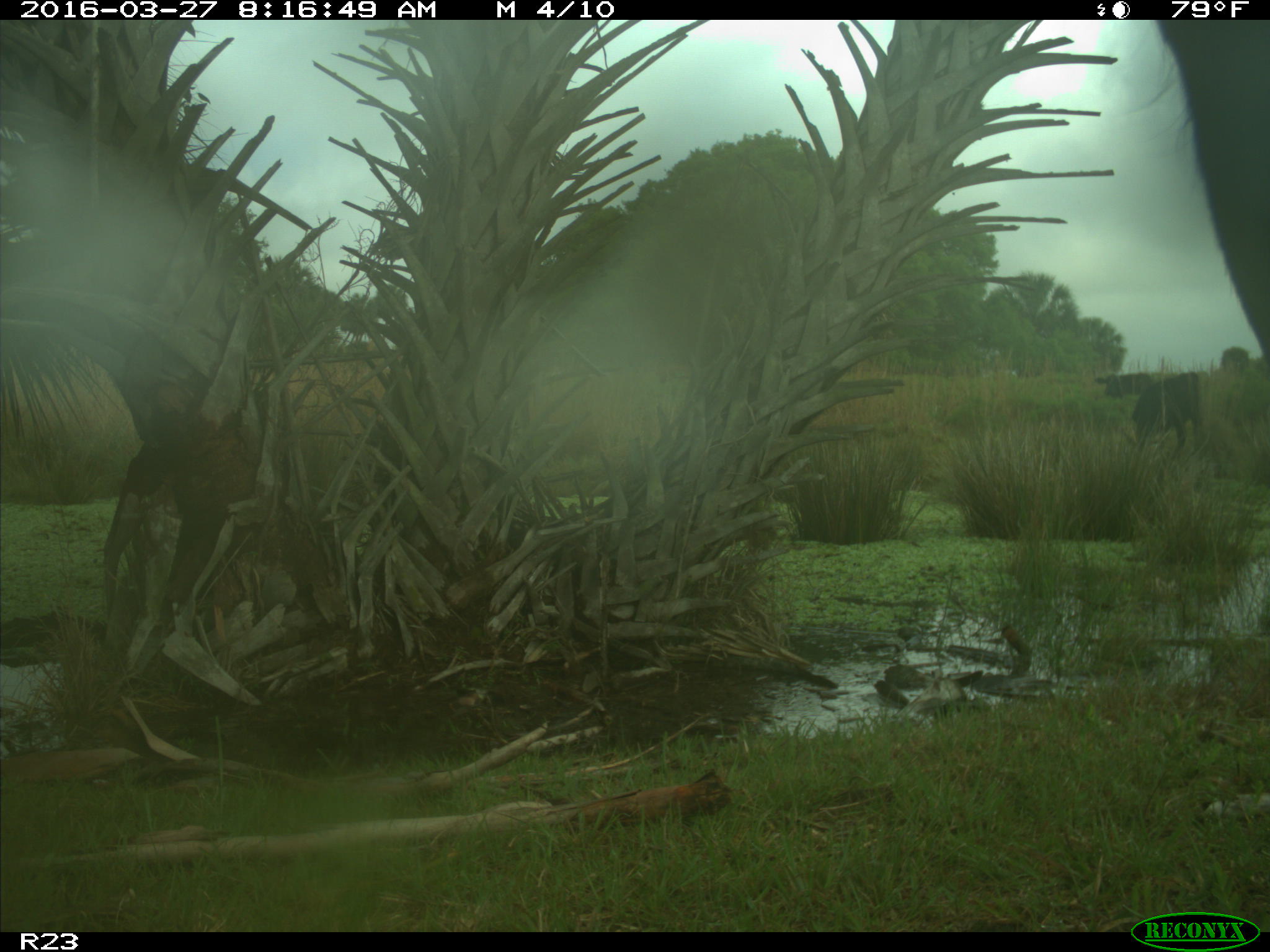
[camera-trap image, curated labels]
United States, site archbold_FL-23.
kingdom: Animalia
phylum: Chordata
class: Mammalia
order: Artiodactyla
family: Bovidae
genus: Bos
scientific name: Bos taurus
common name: domestic cow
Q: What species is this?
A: Bos taurus (domestic cow).